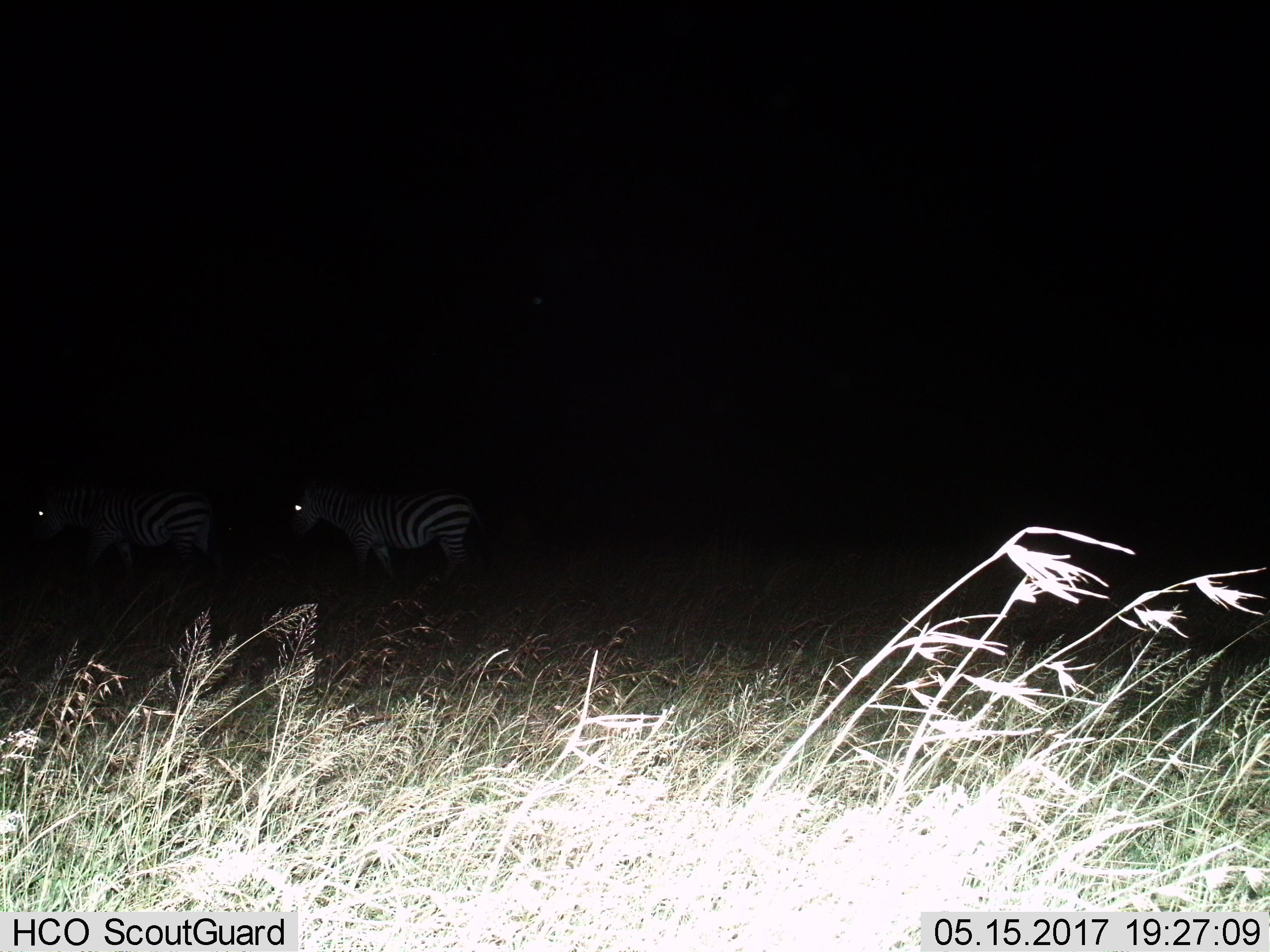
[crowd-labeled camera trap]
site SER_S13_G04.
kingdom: Animalia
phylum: Chordata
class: Mammalia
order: Perissodactyla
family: Equidae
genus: Equus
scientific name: Equus quagga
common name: plains zebra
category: zebraplains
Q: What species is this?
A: Zebraplains (plains zebra) (Equus quagga).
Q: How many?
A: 2.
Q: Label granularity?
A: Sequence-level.